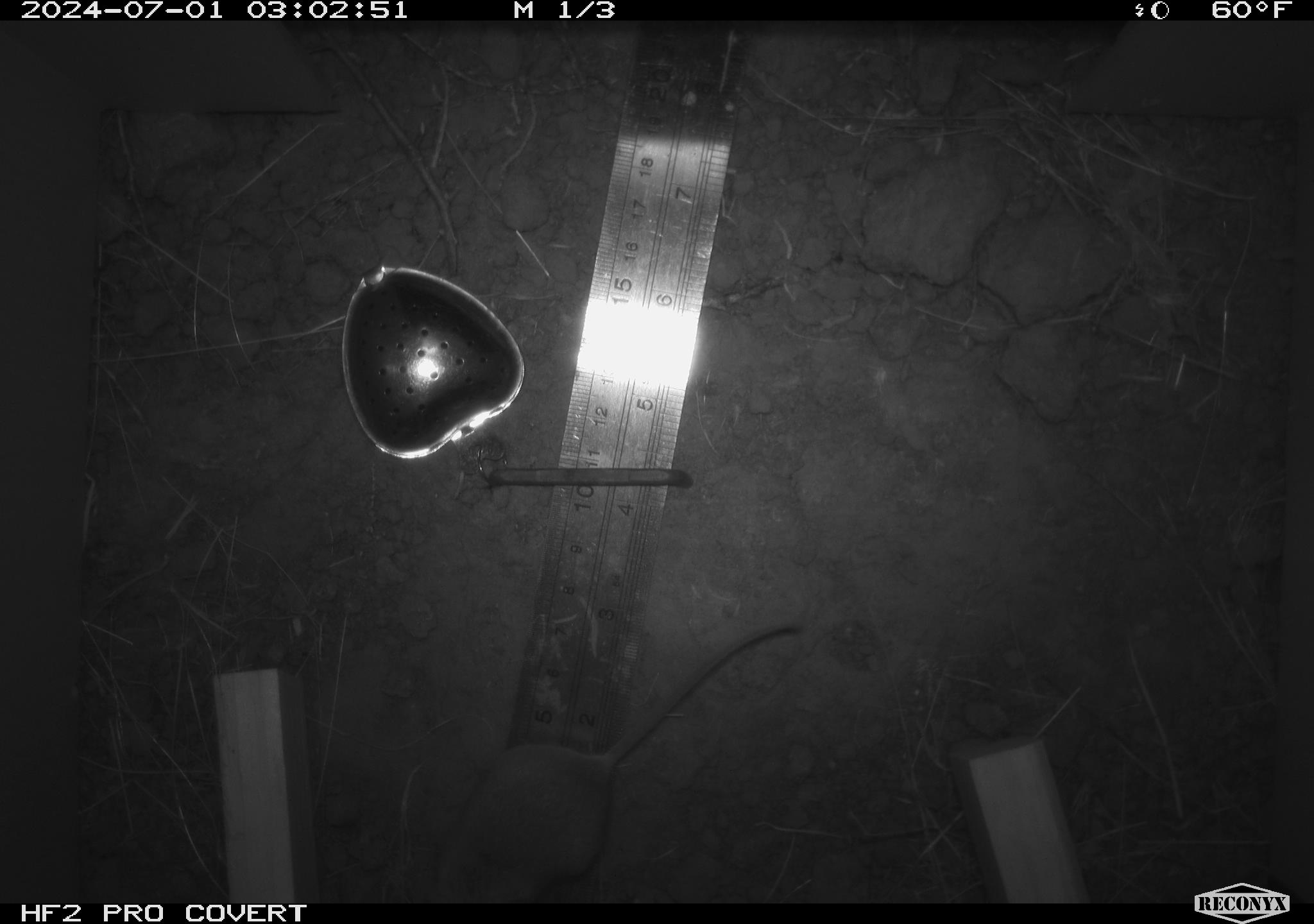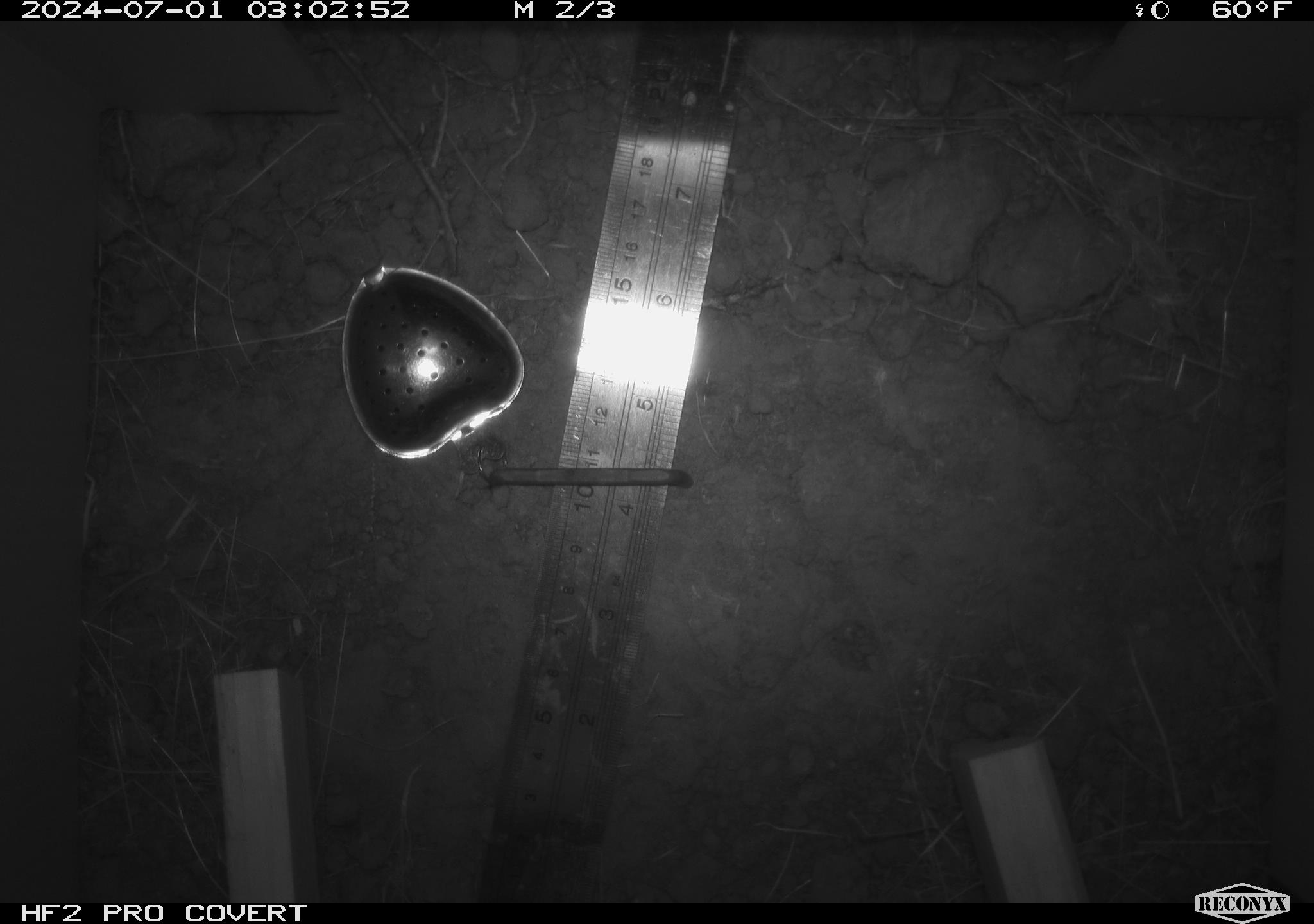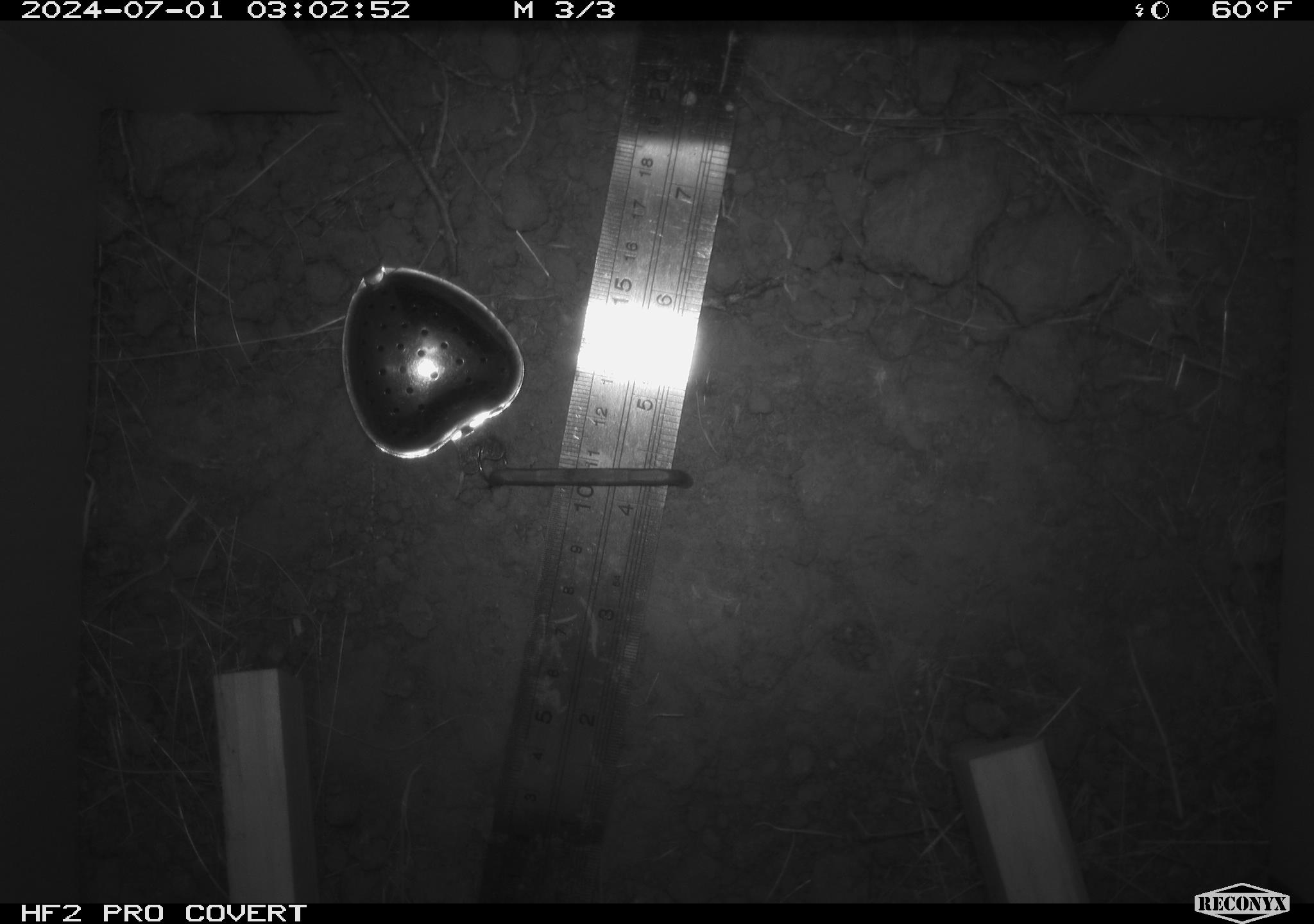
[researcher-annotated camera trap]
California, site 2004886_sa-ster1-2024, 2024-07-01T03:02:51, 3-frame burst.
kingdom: Animalia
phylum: Chordata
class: Mammalia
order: Rodentia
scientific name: Rodentia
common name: mouse species